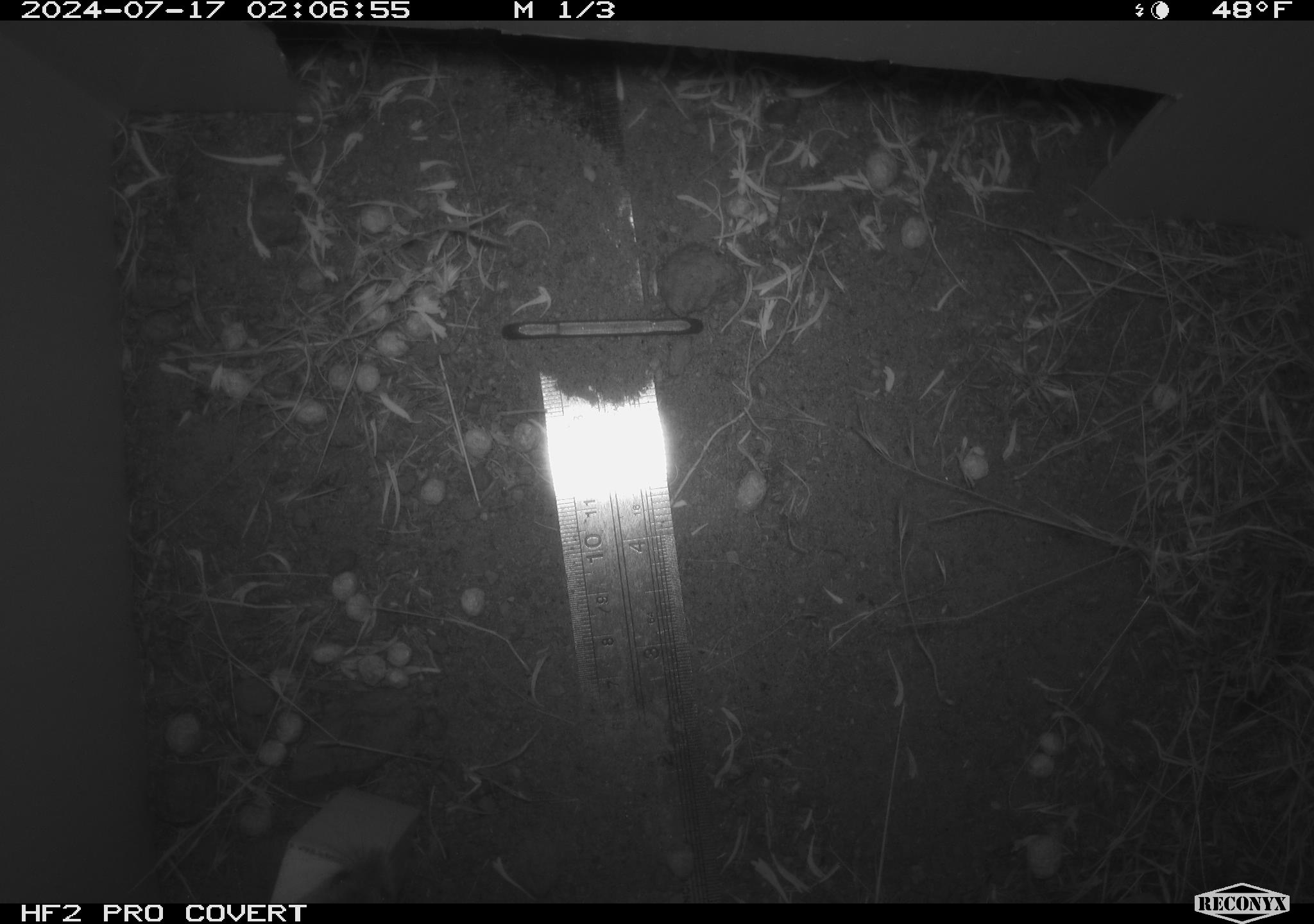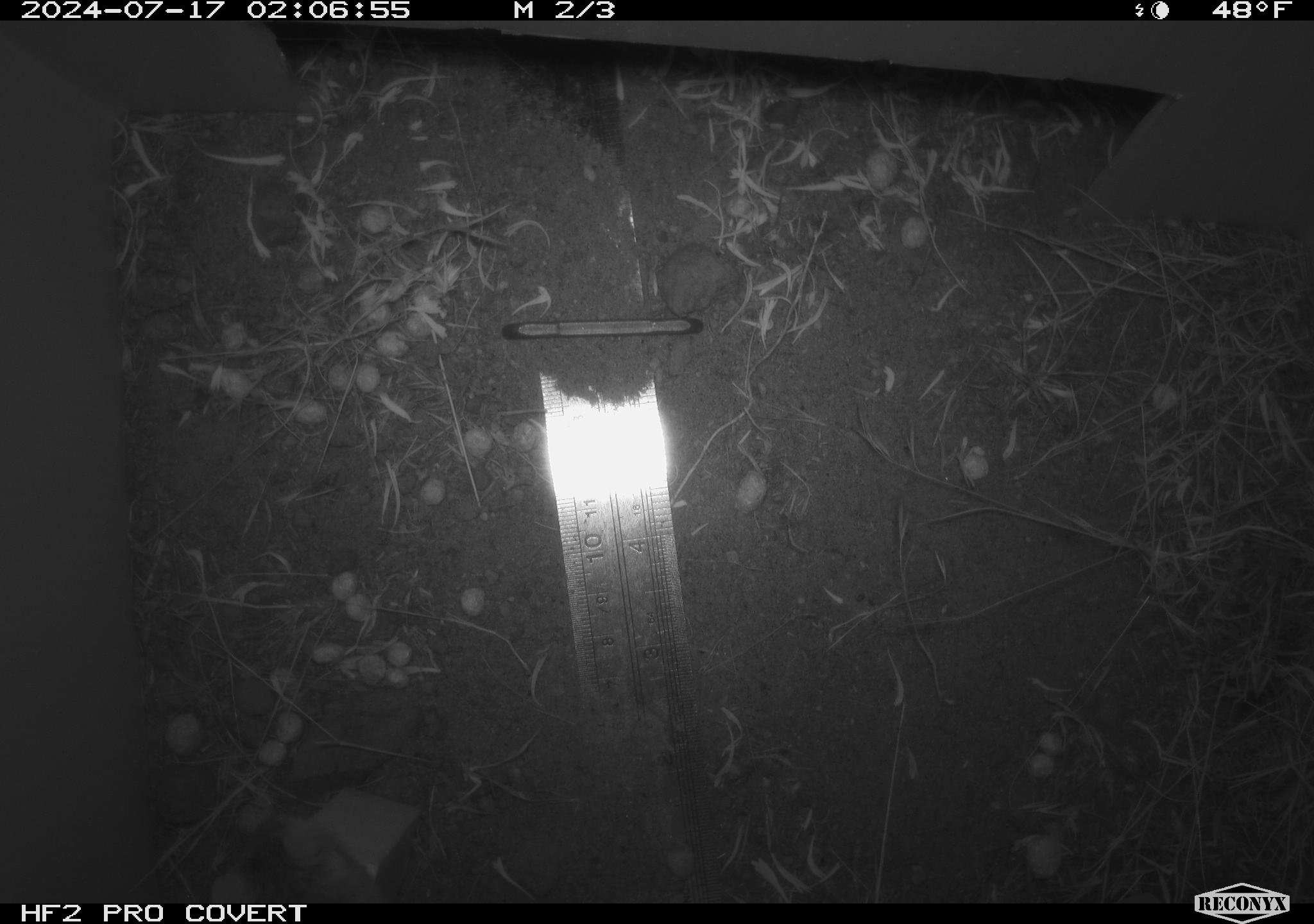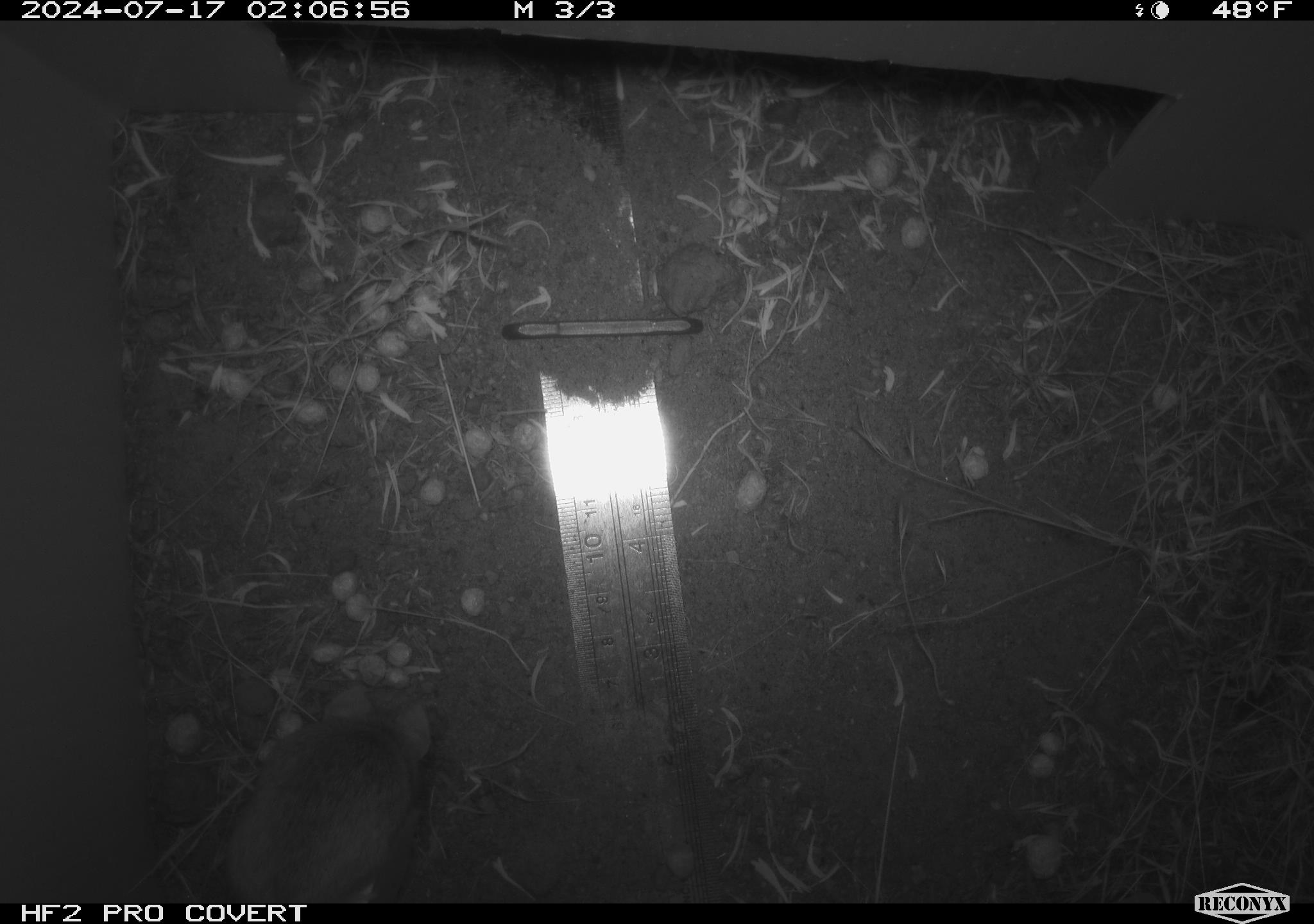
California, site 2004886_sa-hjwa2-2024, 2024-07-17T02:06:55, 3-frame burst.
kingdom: Animalia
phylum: Chordata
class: Mammalia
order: Rodentia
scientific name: Rodentia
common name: rodent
Rodent (Rodentia).